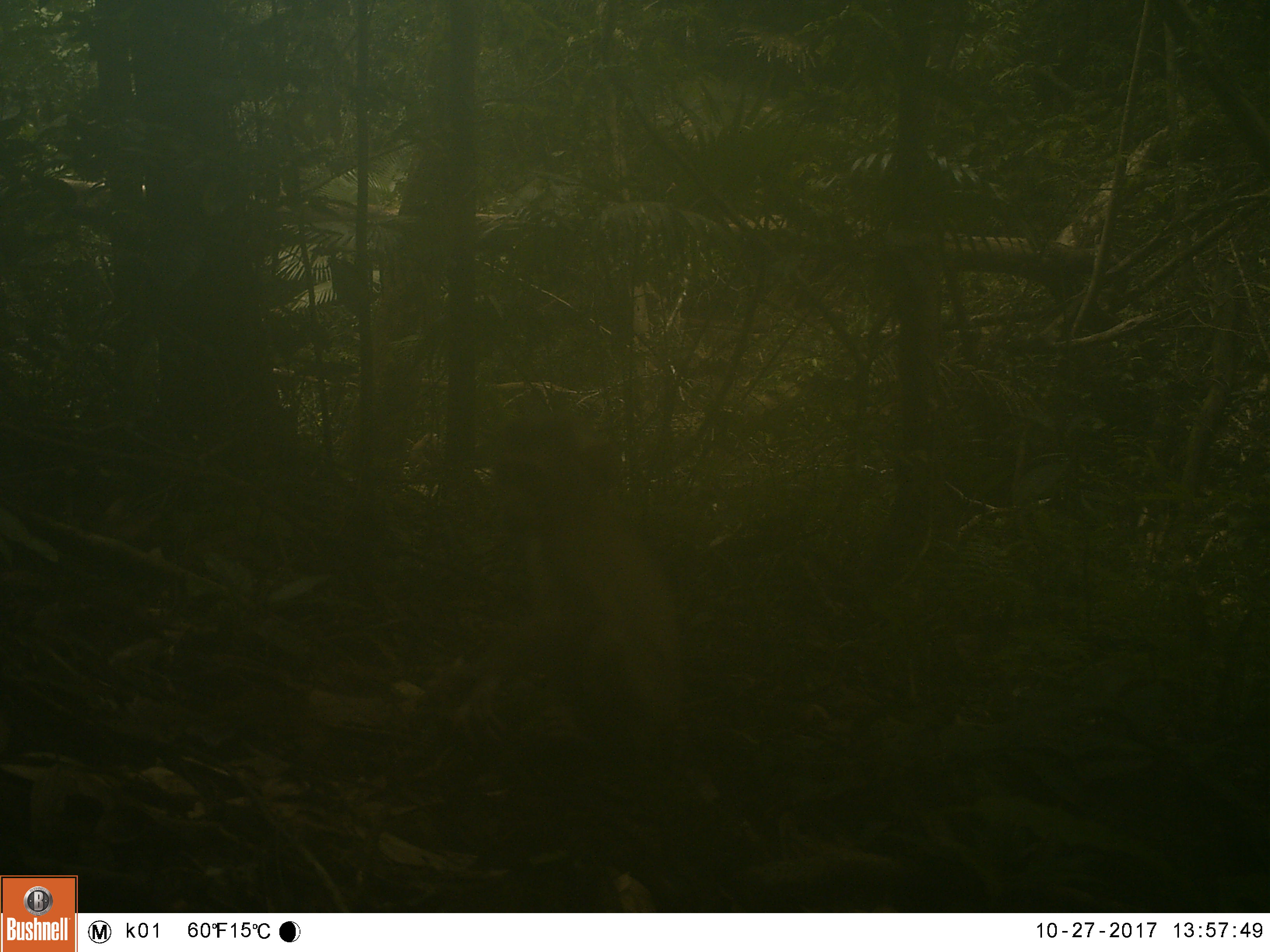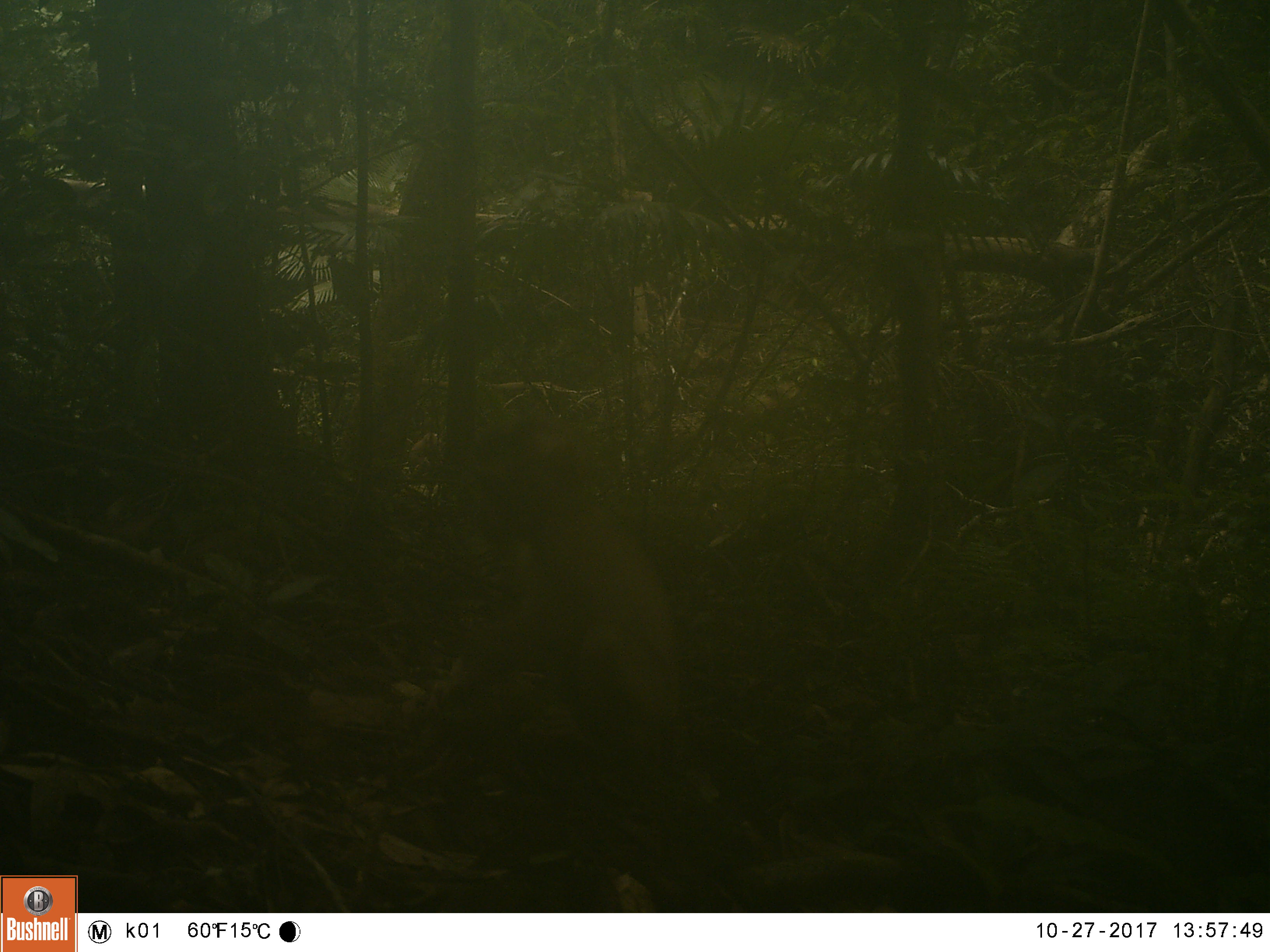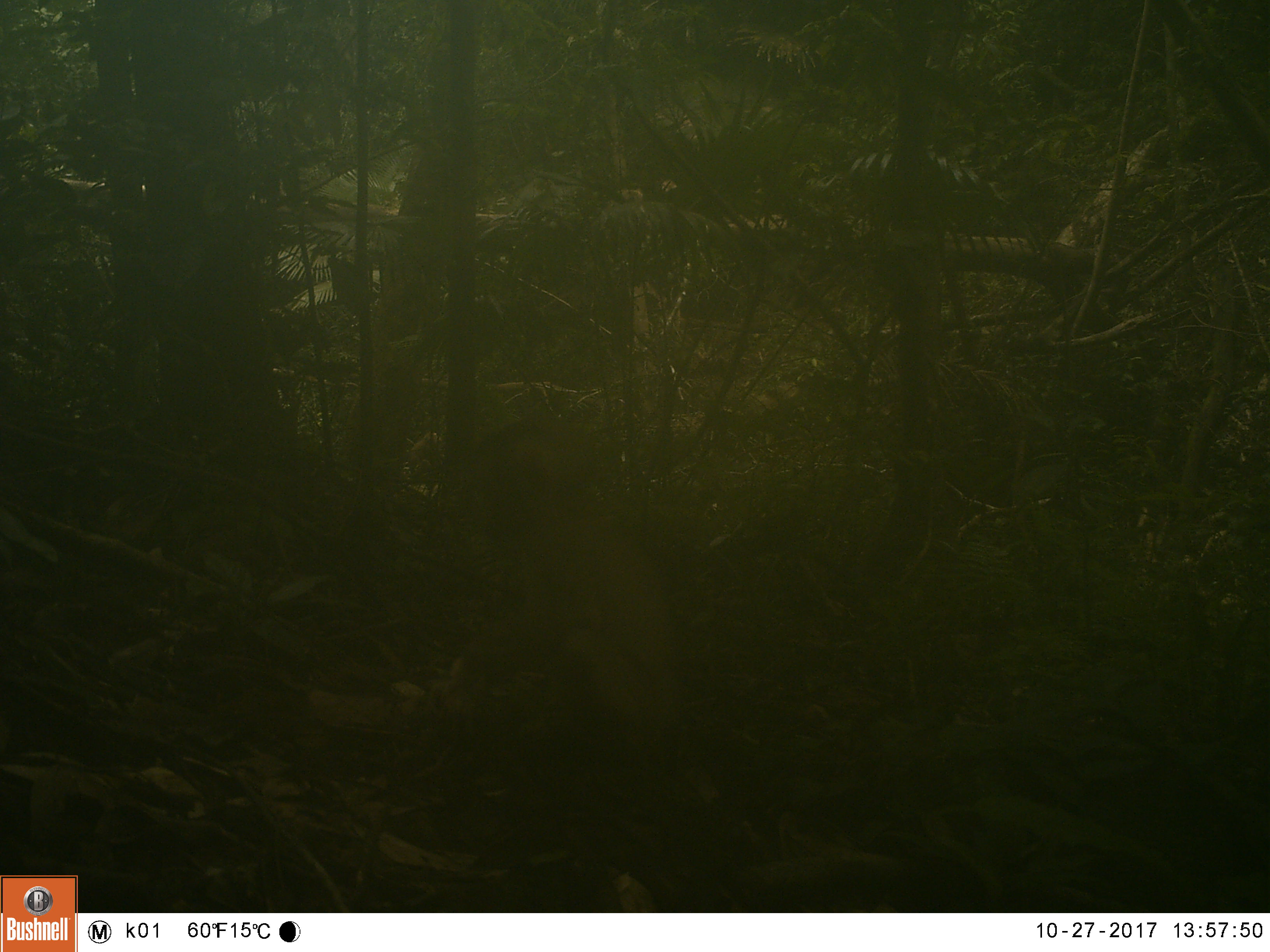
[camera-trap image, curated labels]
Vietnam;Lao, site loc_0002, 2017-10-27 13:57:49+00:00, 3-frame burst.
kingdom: Animalia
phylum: Chordata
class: Mammalia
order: Primates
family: Cercopithecidae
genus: Macaca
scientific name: Macaca nemestrina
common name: pig-tailed macaque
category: pig tailed macaque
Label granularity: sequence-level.